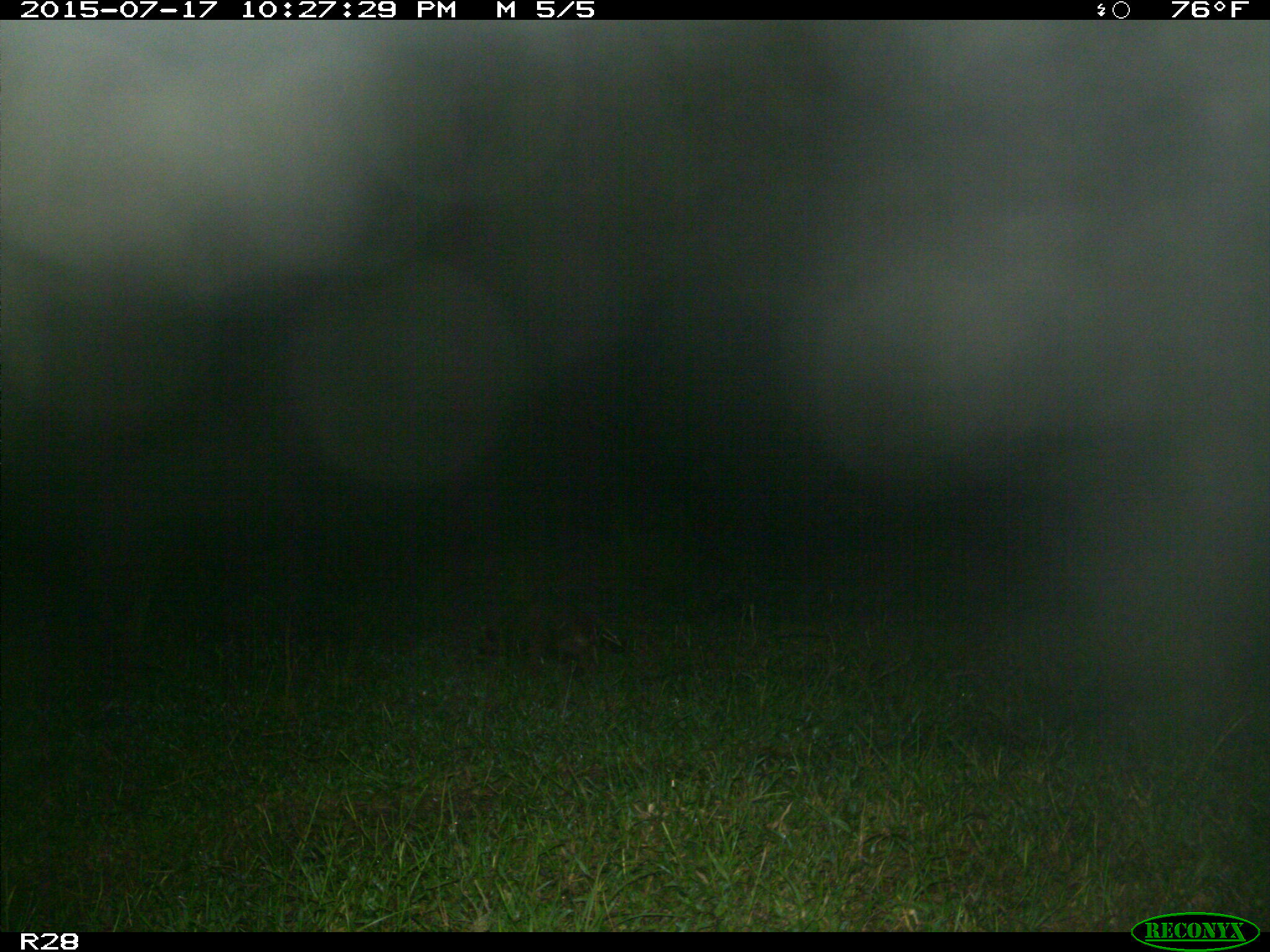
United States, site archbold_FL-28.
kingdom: Animalia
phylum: Chordata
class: Mammalia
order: Carnivora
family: Procyonidae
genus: Procyon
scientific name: Procyon lotor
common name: common raccoon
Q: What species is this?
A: Procyon lotor (common raccoon).